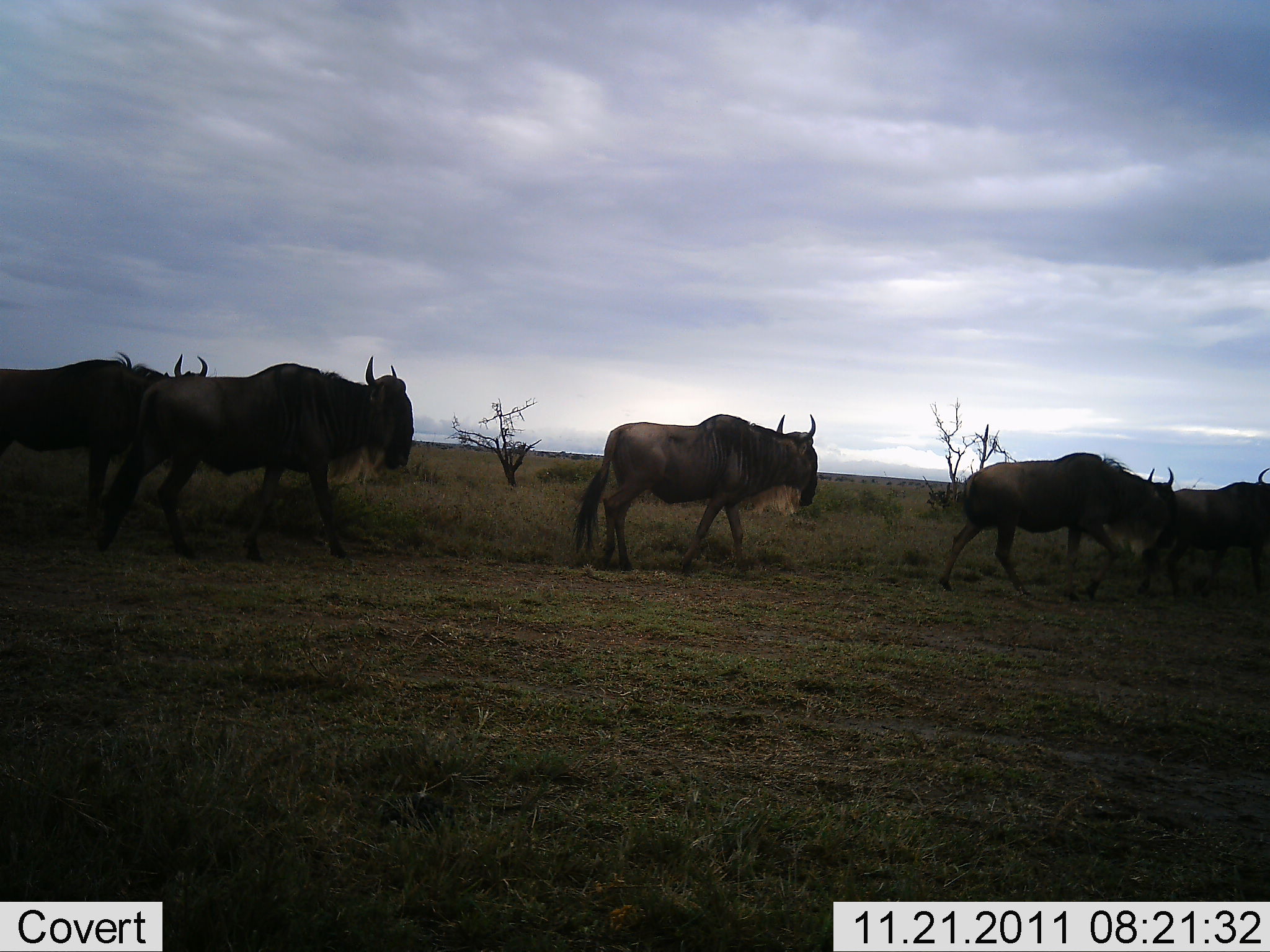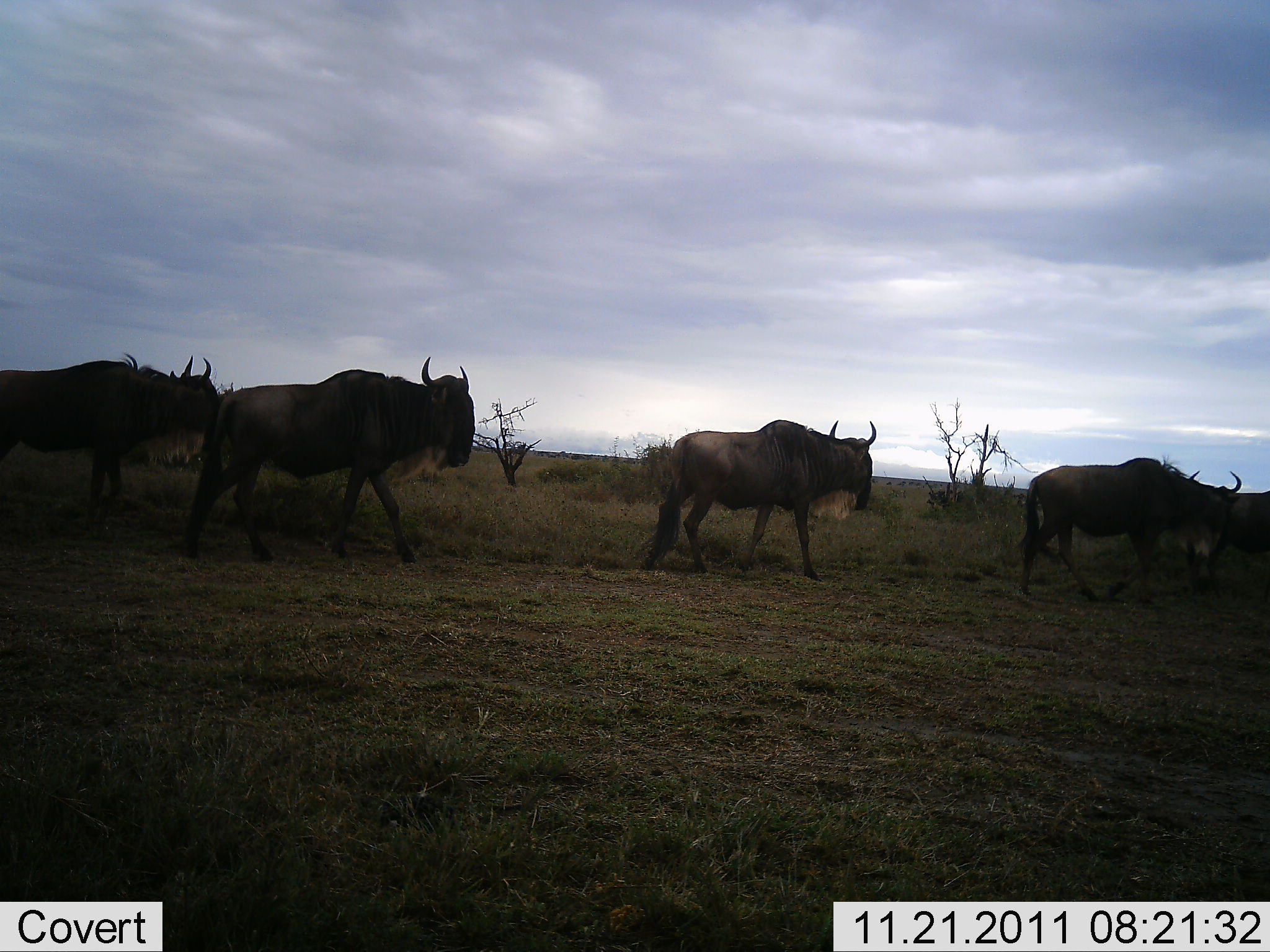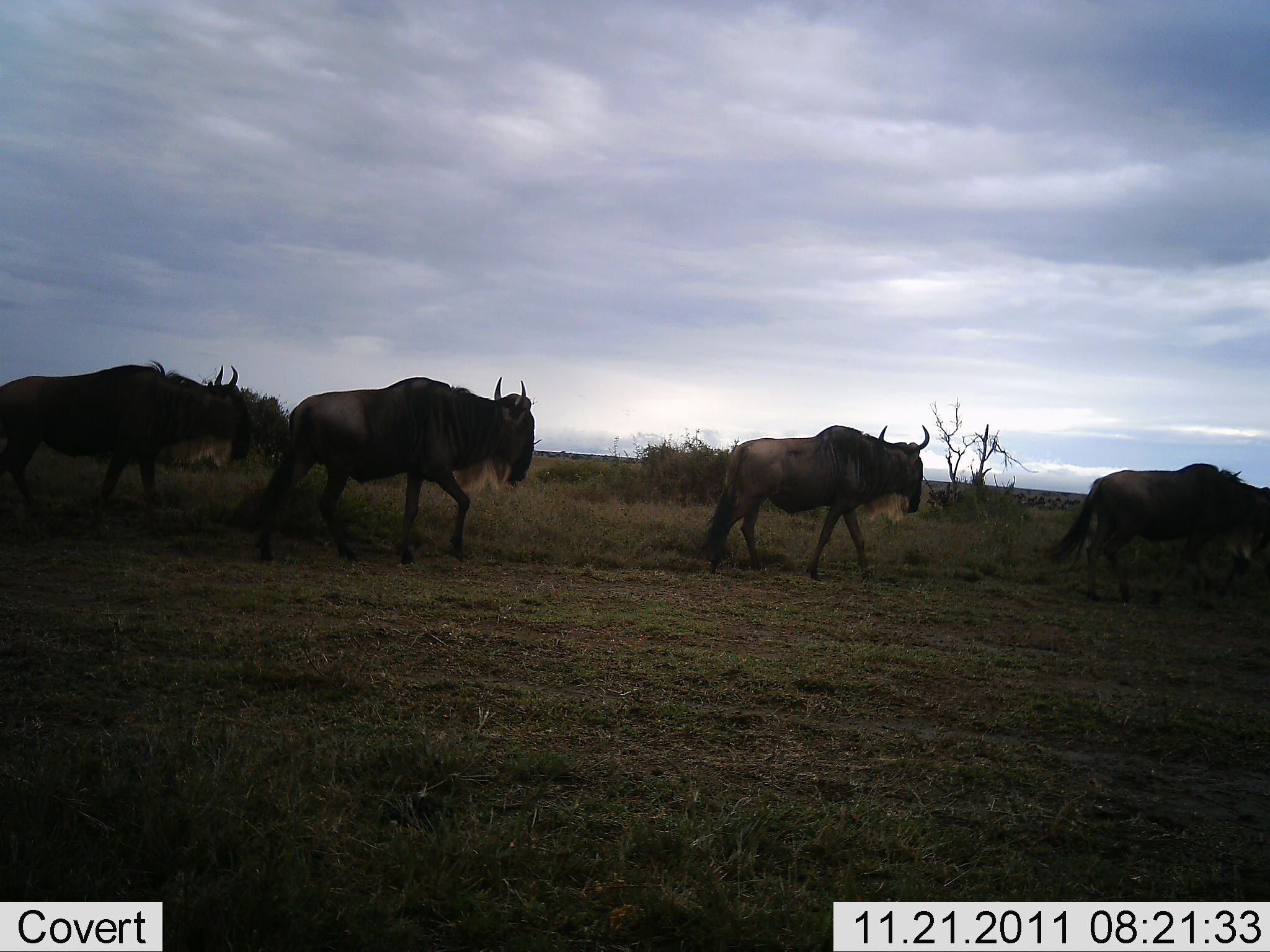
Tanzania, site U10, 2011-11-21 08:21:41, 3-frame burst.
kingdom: Animalia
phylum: Chordata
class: Mammalia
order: Artiodactyla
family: Bovidae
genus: Connochaetes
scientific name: Connochaetes taurinus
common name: blue wildebeest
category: wildebeest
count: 5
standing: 0%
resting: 0%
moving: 100%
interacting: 0%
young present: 0%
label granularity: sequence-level